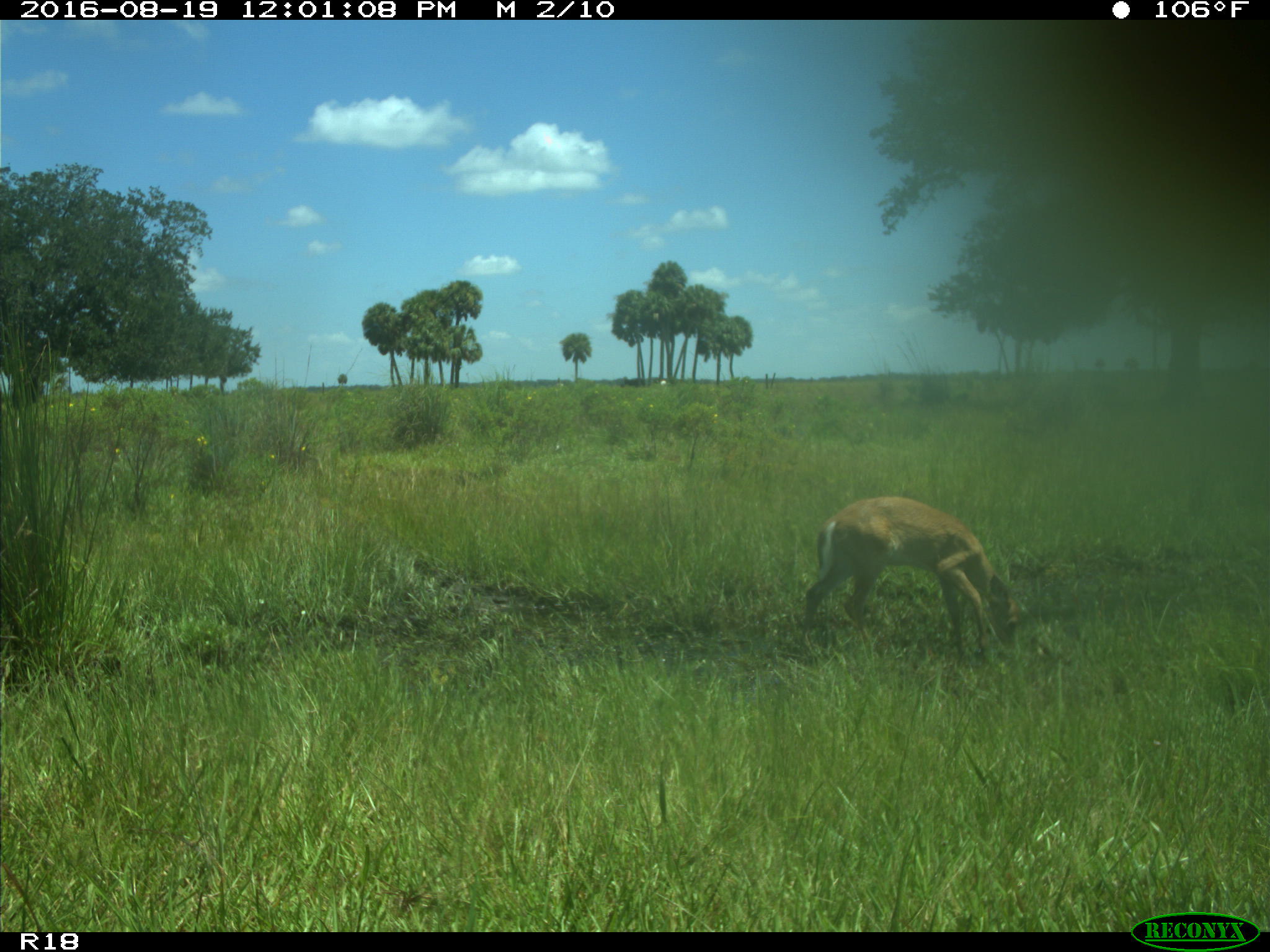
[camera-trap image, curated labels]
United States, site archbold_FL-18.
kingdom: Animalia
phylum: Chordata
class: Mammalia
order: Artiodactyla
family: Cervidae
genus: Odocoileus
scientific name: Odocoileus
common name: deer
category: unidentified deer